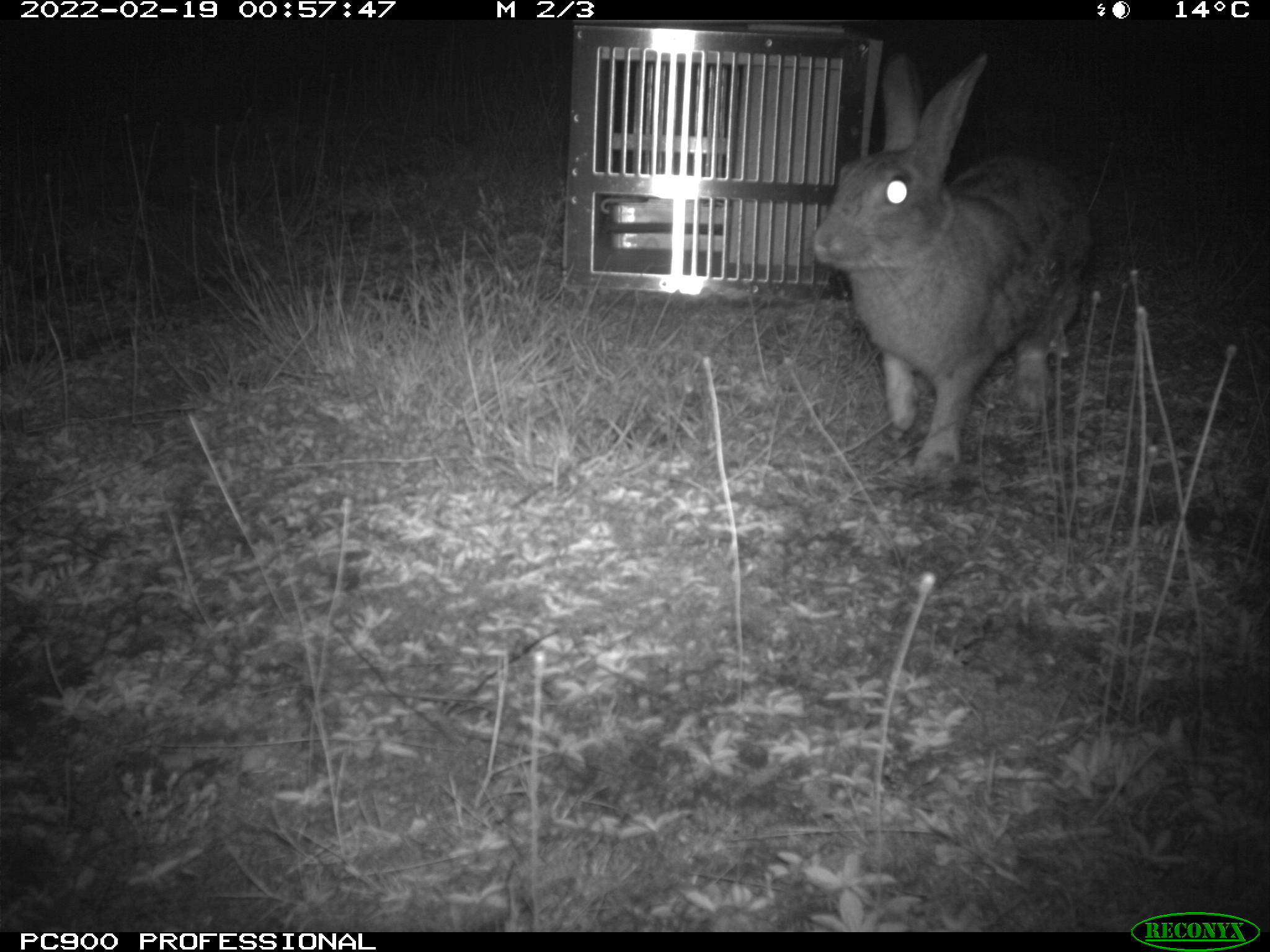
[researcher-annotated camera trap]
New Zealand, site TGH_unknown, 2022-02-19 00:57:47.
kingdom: Animalia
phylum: Chordata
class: Mammalia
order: Lagomorpha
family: Leporidae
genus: Oryctolagus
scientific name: Oryctolagus cuniculus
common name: european rabbit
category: rabbit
Rabbit (european rabbit) (Oryctolagus cuniculus).